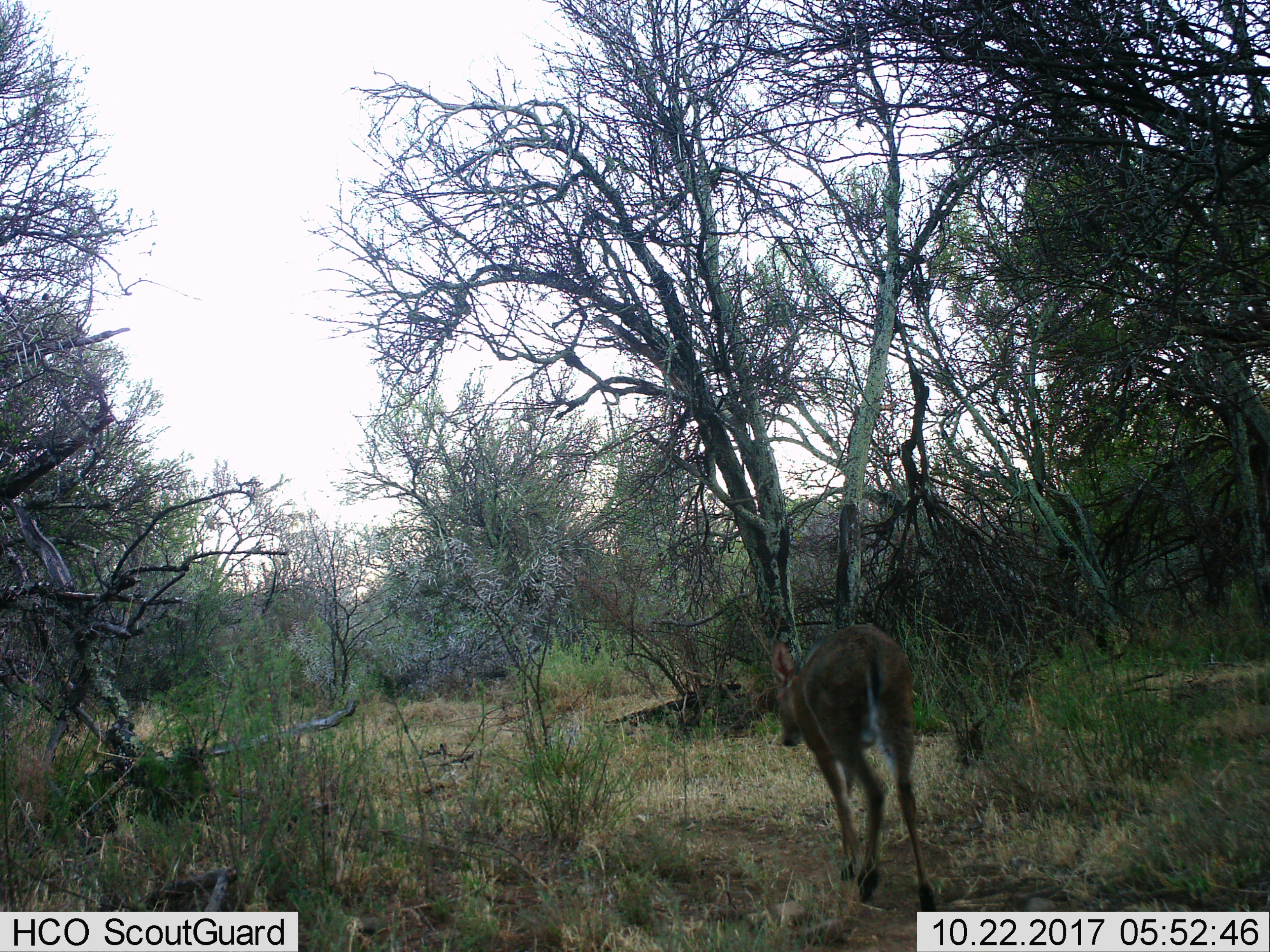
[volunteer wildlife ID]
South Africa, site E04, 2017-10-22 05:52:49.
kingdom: Animalia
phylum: Chordata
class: Mammalia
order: Artiodactyla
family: Bovidae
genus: Cephalophus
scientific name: Cephalophus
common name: duiker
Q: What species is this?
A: Duiker (Cephalophus).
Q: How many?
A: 1.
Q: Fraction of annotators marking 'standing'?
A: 0%.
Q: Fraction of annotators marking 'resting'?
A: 0%.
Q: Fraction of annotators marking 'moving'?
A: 100%.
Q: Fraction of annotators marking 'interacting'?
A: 0%.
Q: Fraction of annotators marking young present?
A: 0%.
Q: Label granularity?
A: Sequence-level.